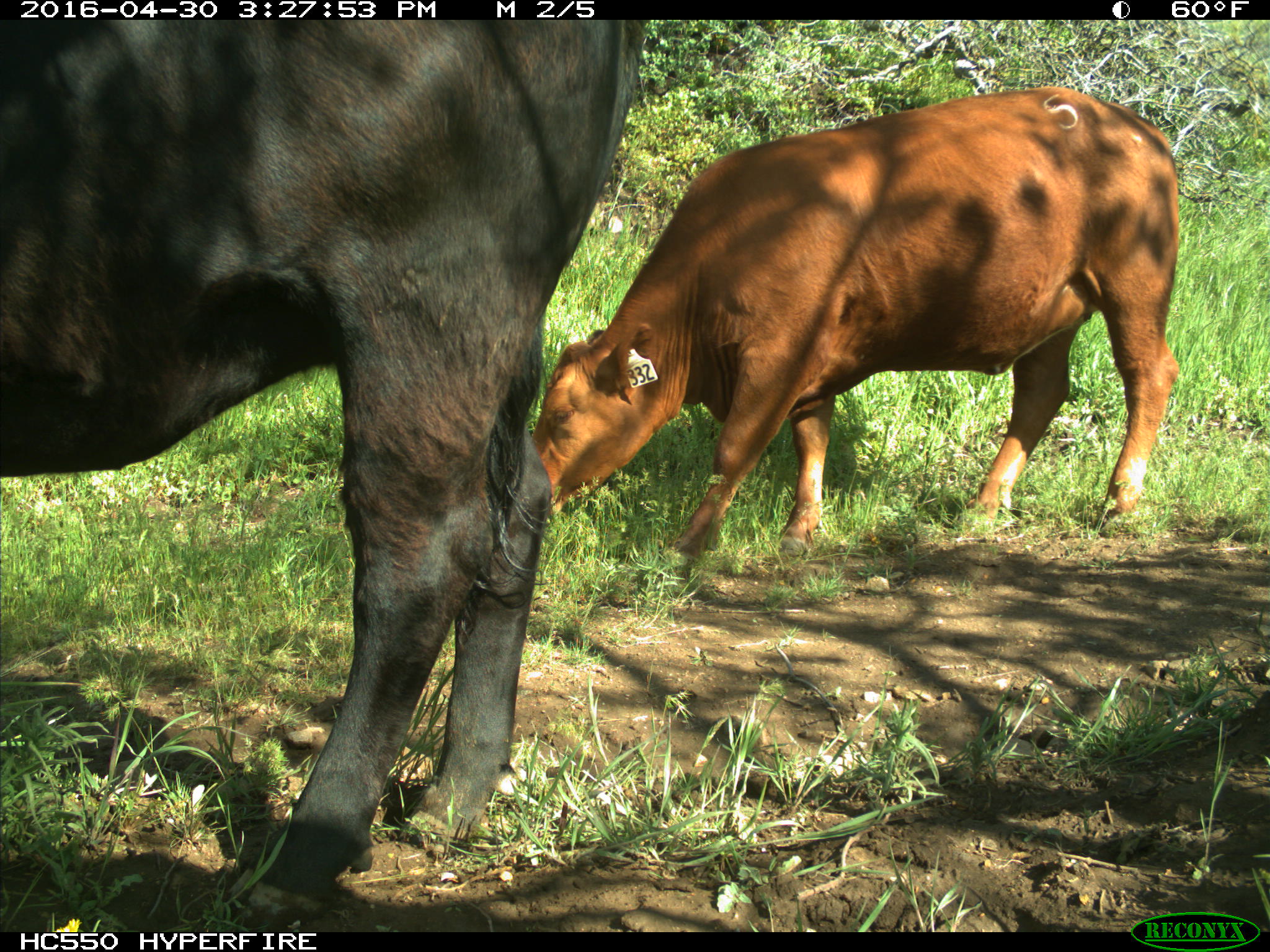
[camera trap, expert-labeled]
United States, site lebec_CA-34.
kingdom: Animalia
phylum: Chordata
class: Mammalia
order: Artiodactyla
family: Bovidae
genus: Bos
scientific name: Bos taurus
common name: domestic cow